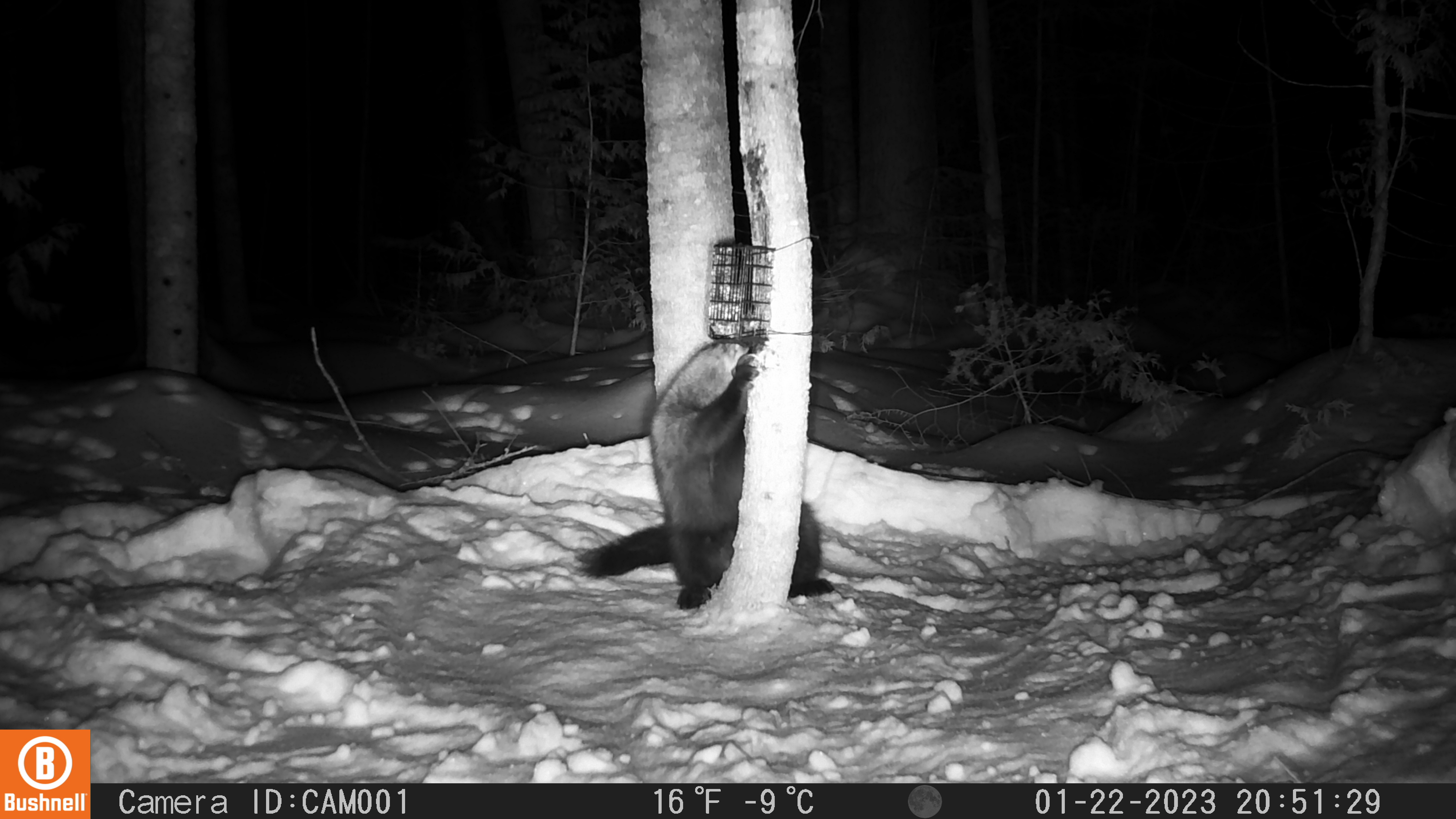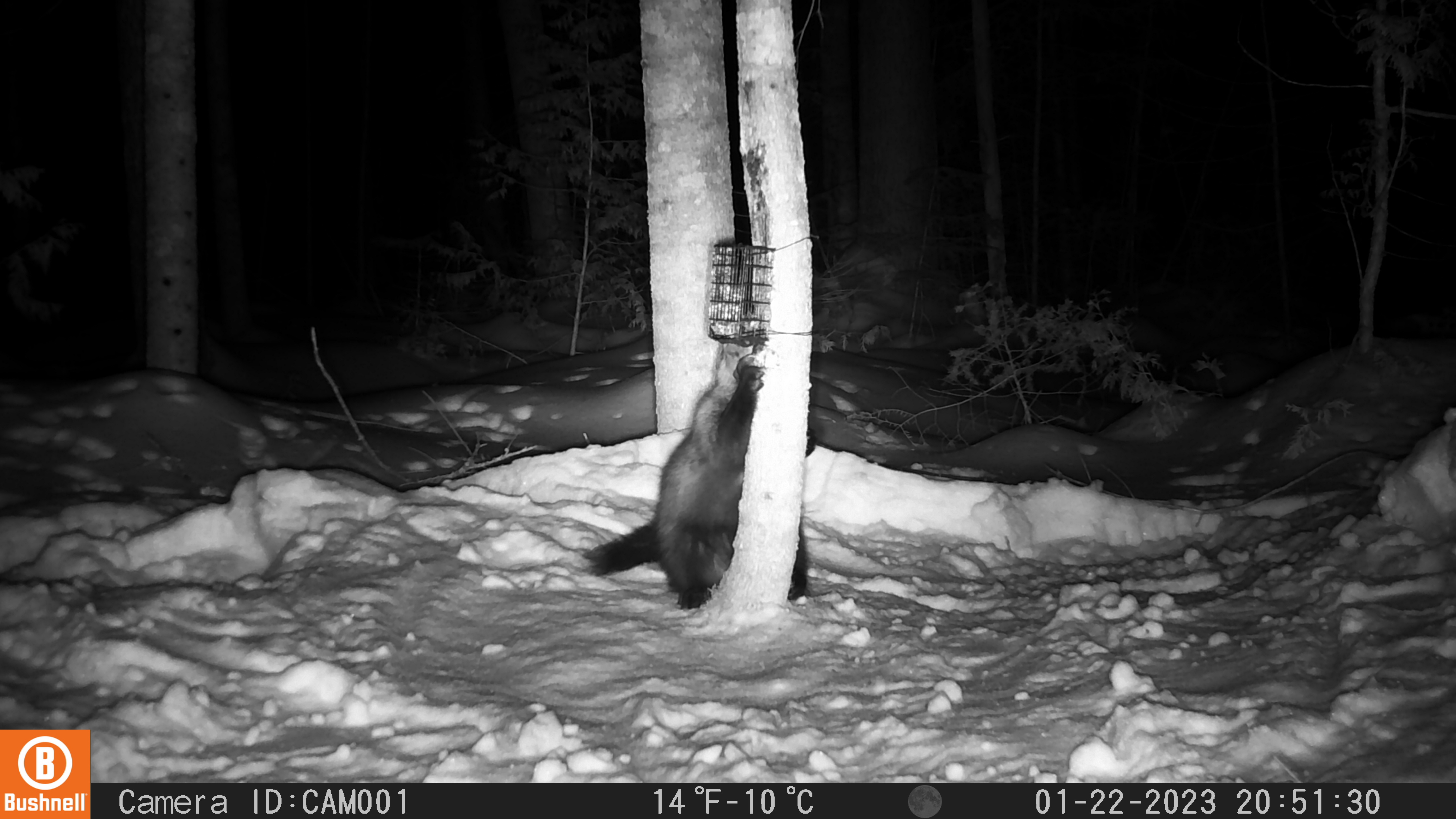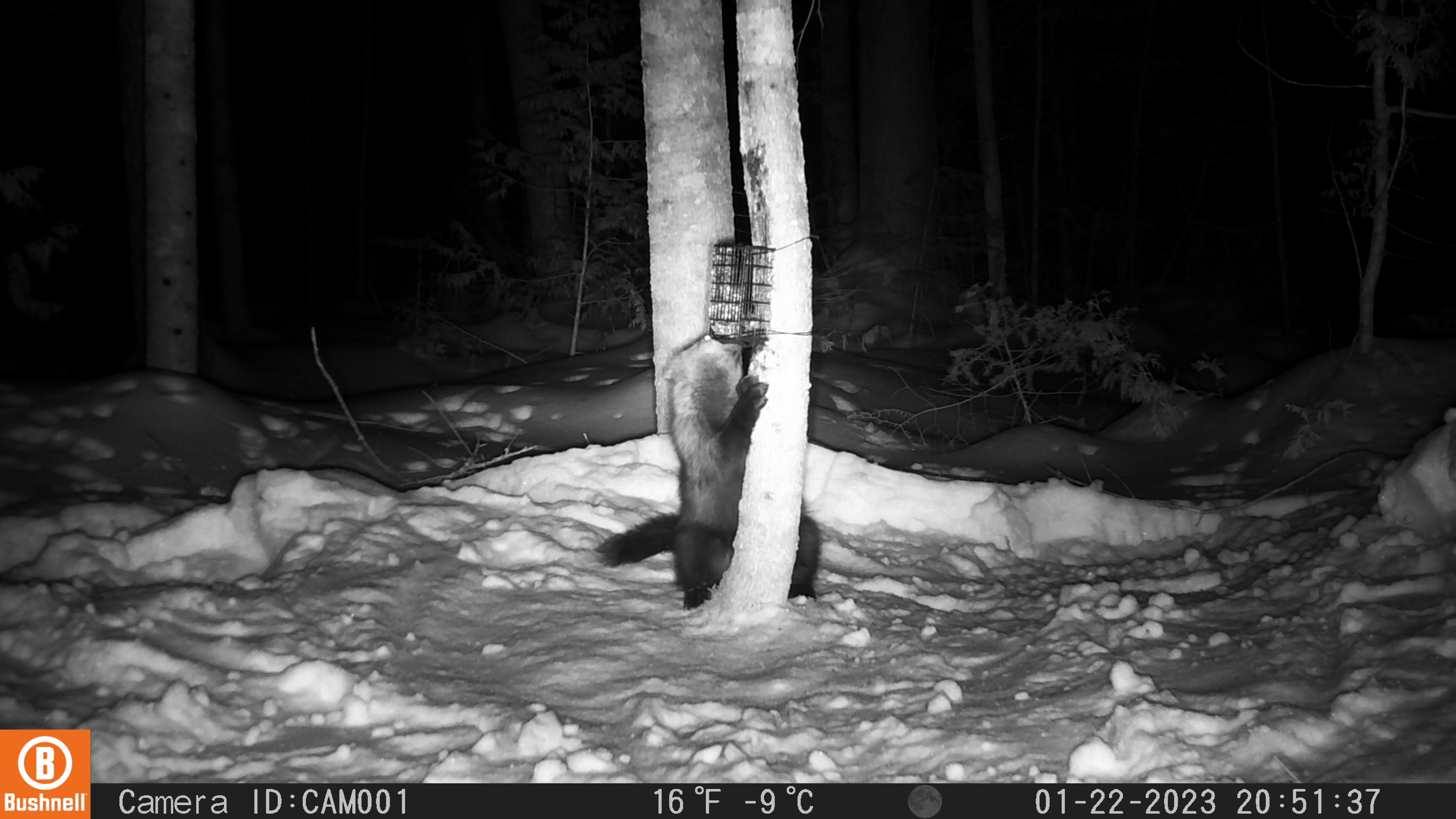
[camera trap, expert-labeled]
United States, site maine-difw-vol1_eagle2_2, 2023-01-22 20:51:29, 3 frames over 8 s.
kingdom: Animalia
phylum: Chordata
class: Mammalia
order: Carnivora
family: Mustelidae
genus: Pekania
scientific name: Pekania pennanti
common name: fisher